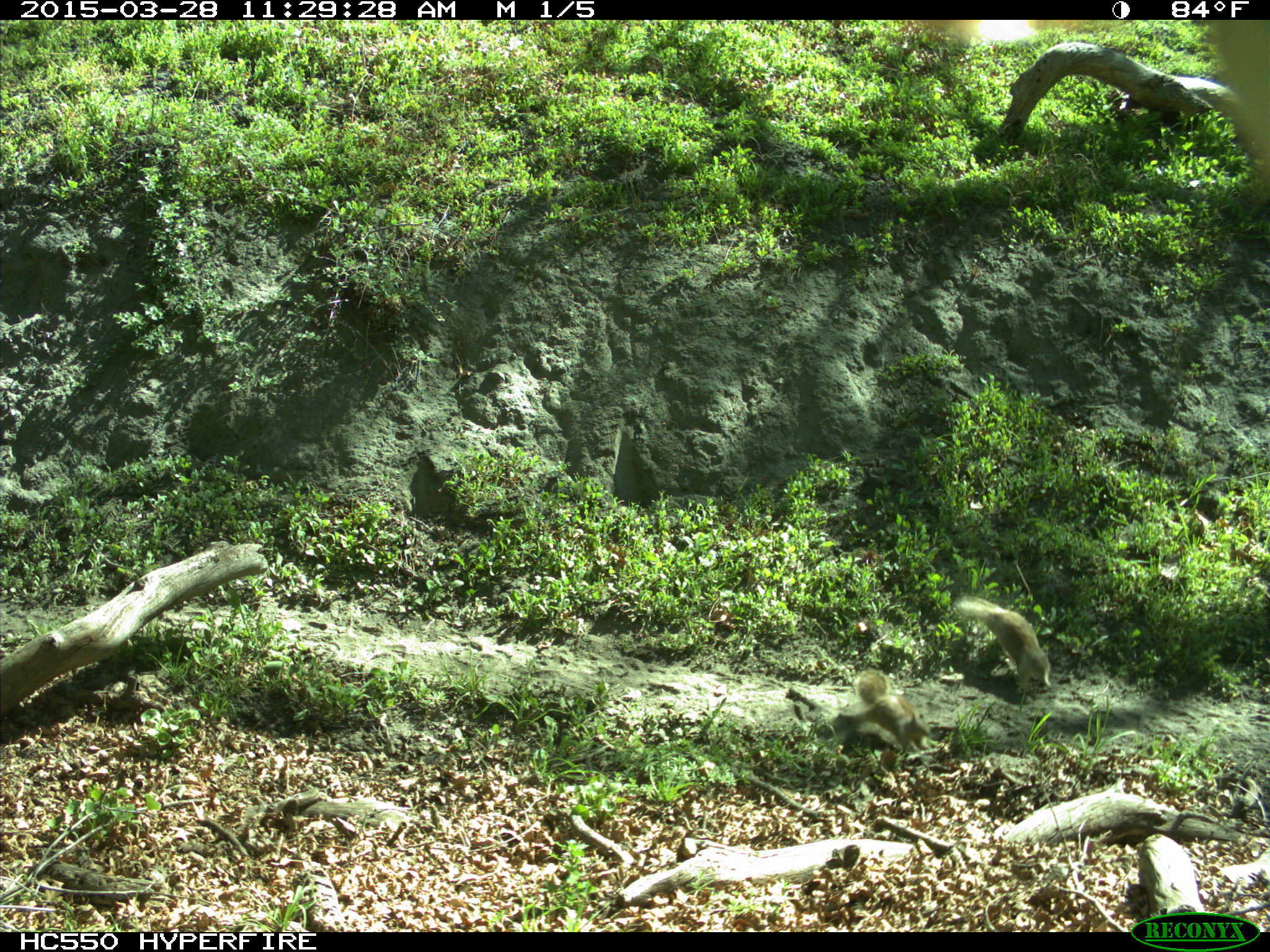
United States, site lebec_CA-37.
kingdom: Animalia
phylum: Chordata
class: Mammalia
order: Rodentia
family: Sciuridae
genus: Otospermophilus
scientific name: Otospermophilus beecheyi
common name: california ground squirrel